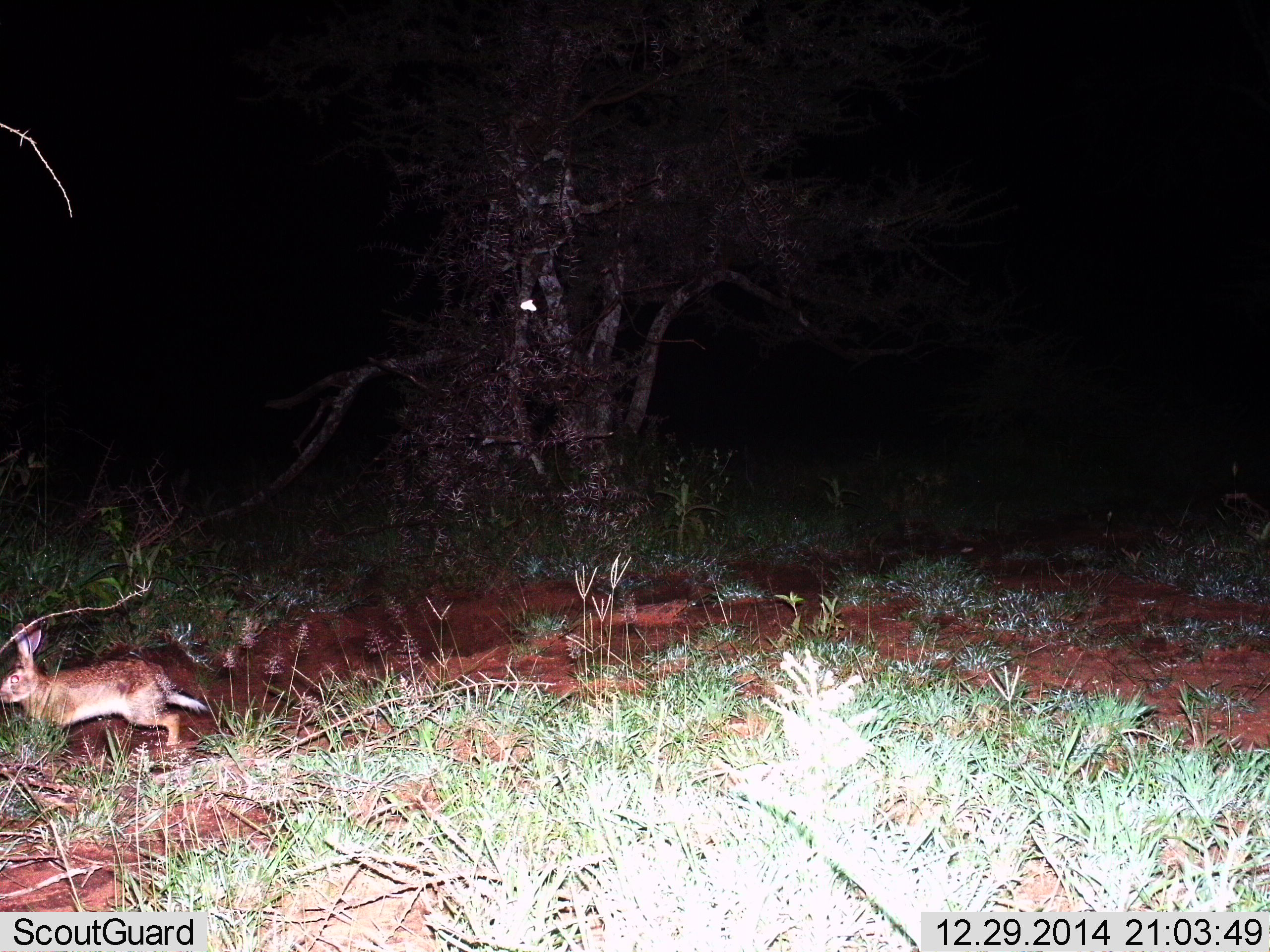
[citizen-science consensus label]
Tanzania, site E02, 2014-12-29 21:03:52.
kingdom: Animalia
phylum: Chordata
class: Mammalia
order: Lagomorpha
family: Leporidae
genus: Lepus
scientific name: Lepus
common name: hare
Hare (Lepus), count 1. Behavior (volunteer vote fractions): standing 0%, resting 0%, moving 90%, interacting 10%. Young present (vote fraction): 0%. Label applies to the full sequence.